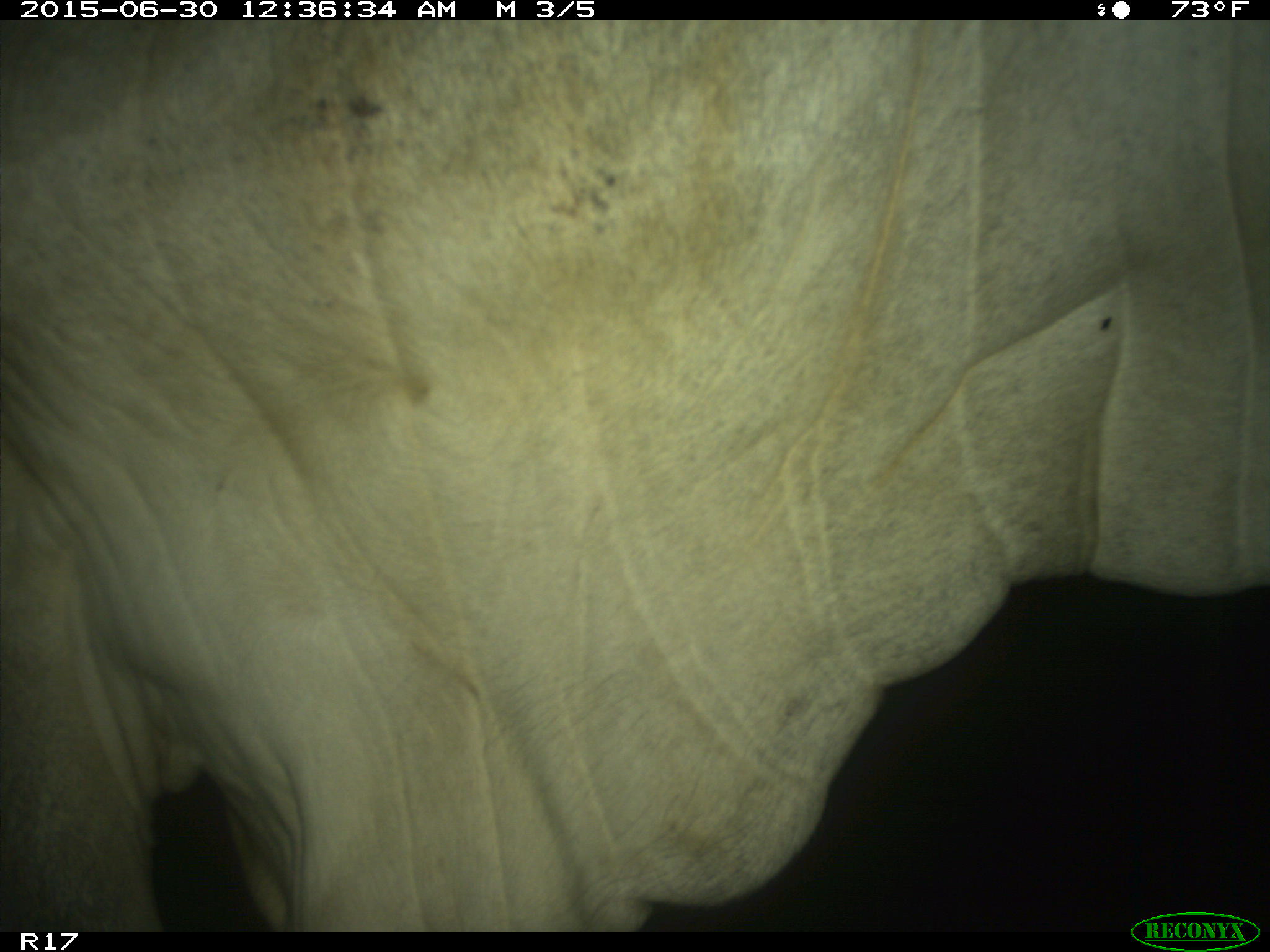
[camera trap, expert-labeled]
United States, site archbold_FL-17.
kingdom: Animalia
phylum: Chordata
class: Mammalia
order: Artiodactyla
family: Bovidae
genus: Bos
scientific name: Bos taurus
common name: domestic cow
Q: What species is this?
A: Bos taurus (domestic cow).